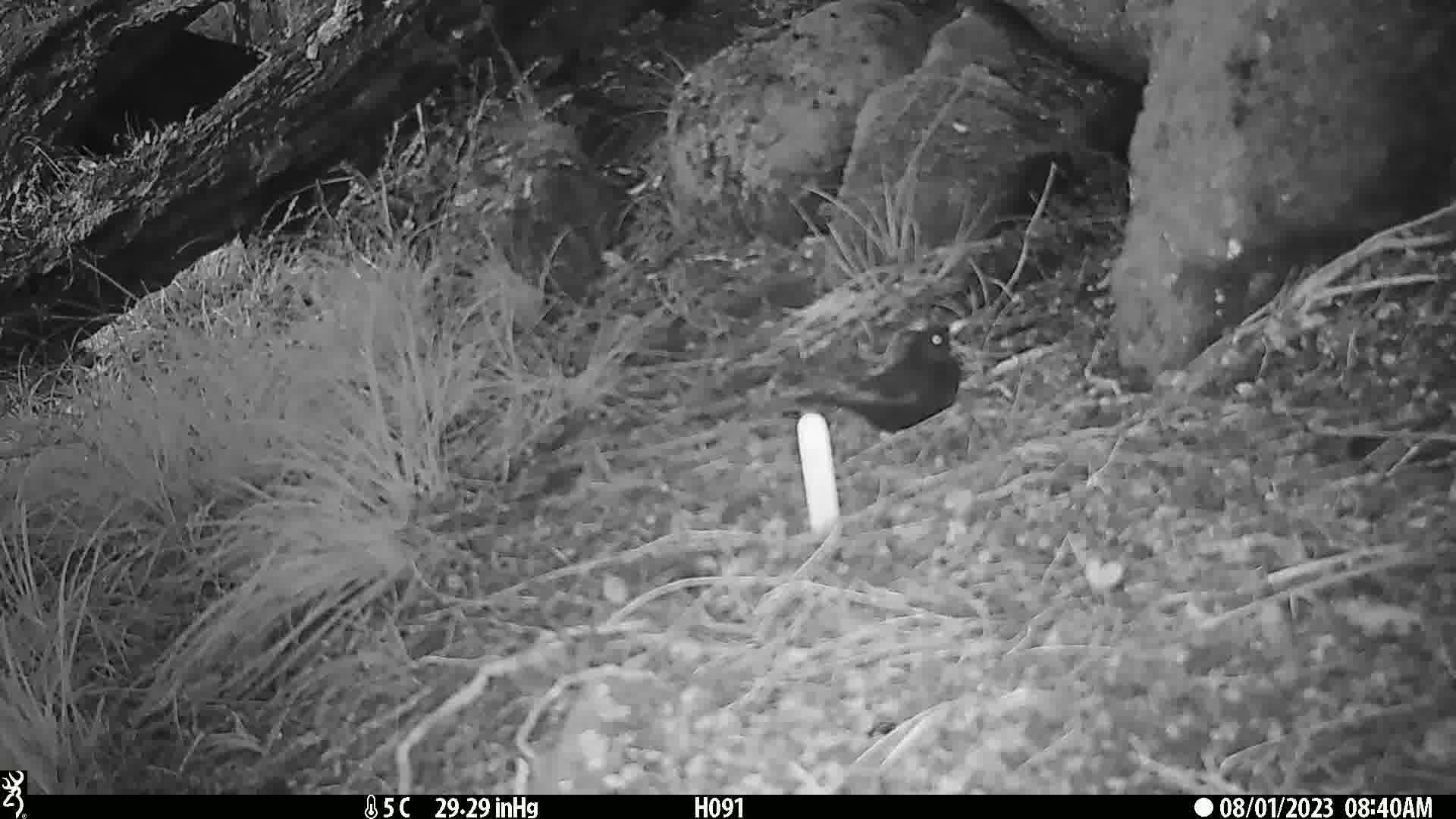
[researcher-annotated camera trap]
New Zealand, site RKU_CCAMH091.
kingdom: Animalia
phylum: Chordata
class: Aves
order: Passeriformes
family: Turdidae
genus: Turdus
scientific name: Turdus merula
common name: eurasian blackbird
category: blackbird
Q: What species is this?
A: Blackbird (eurasian blackbird) (Turdus merula).